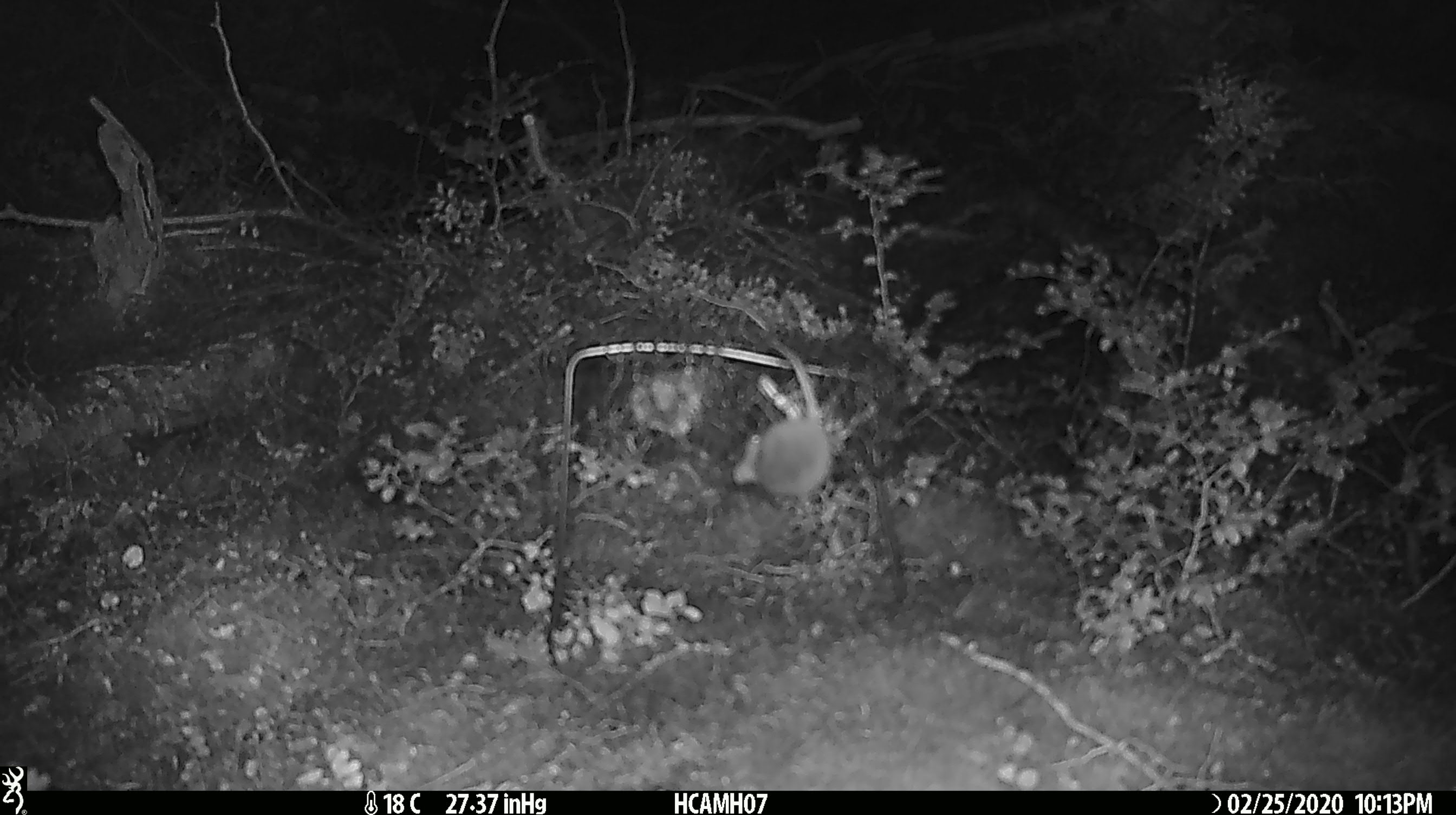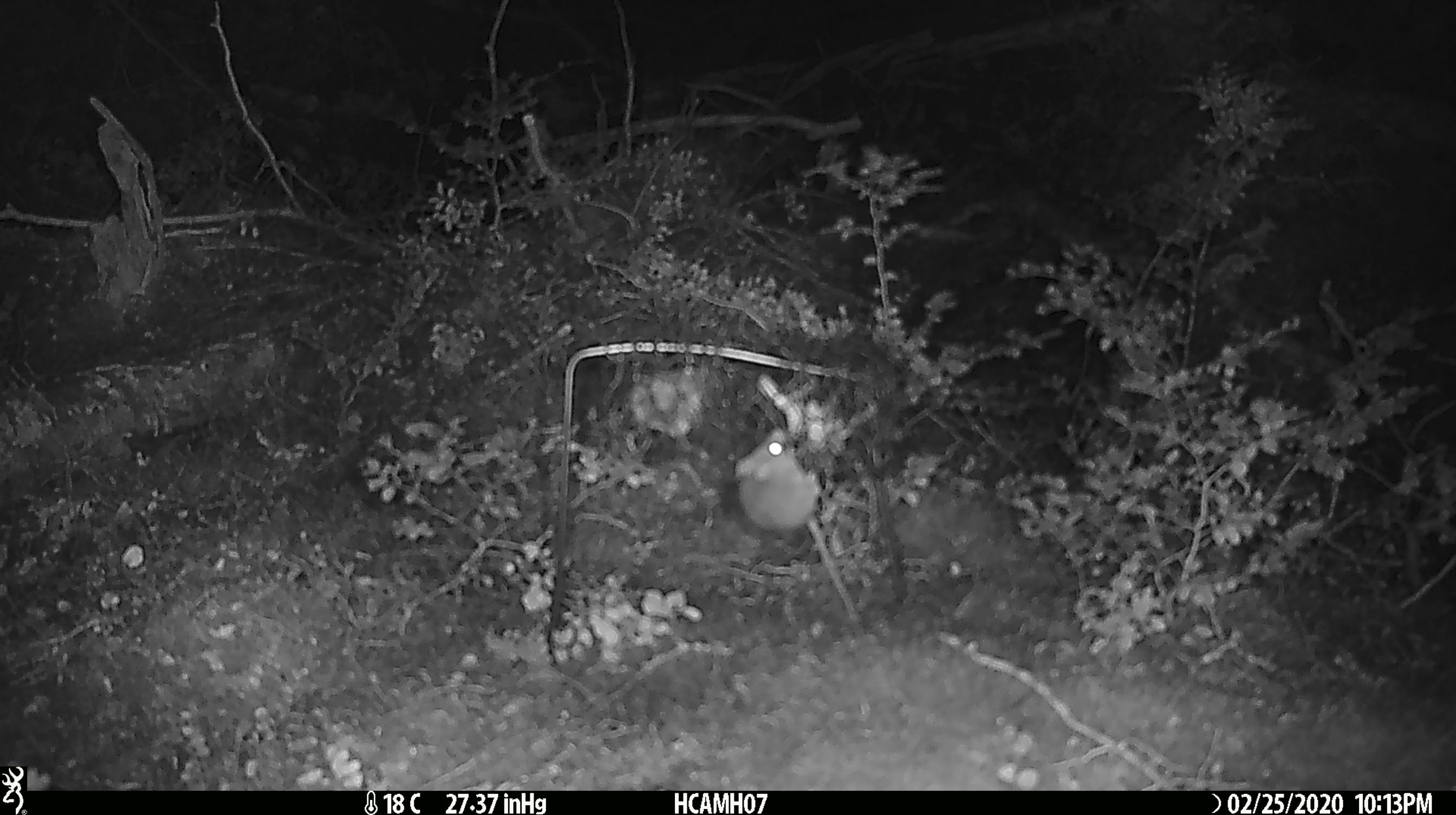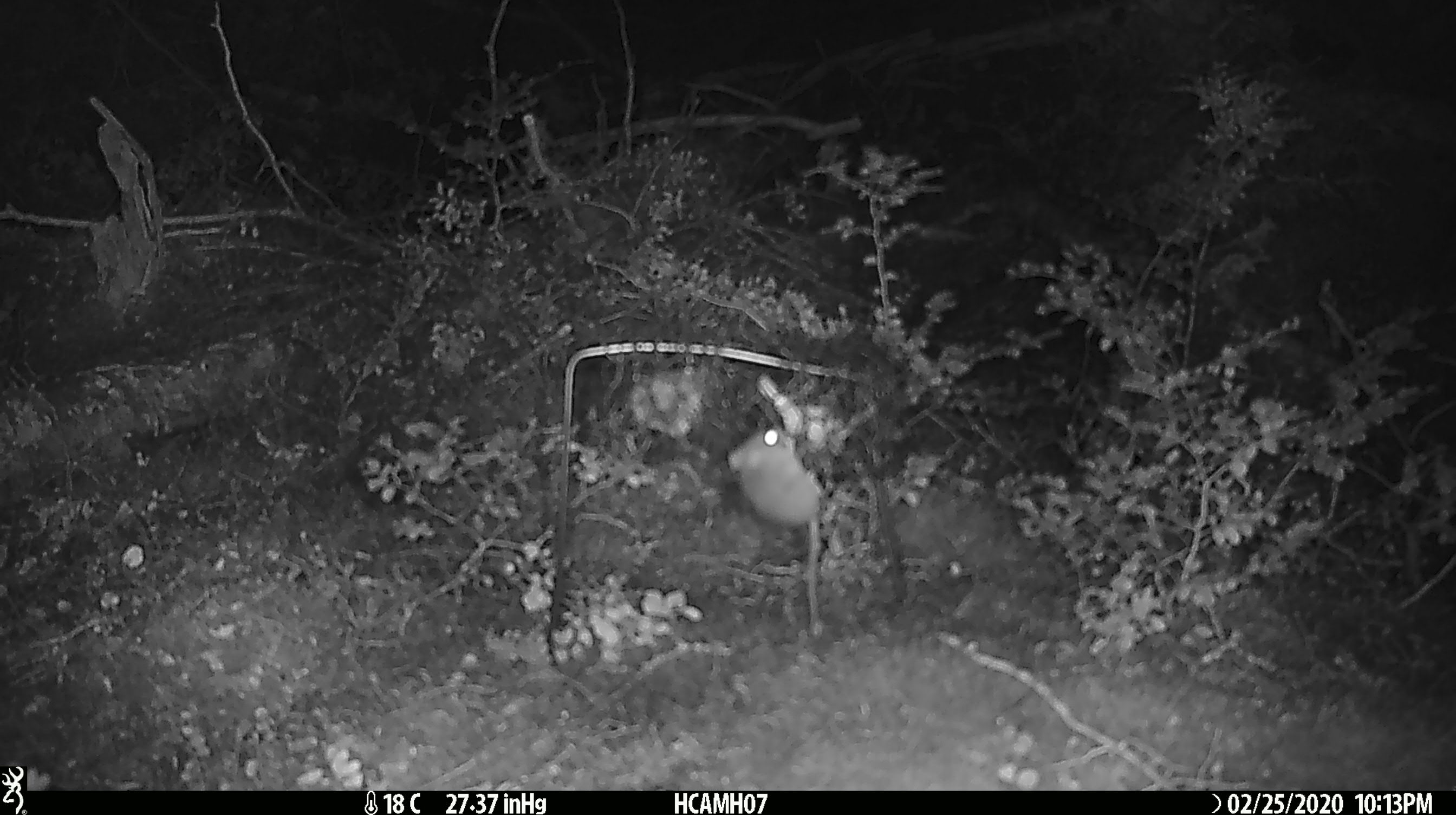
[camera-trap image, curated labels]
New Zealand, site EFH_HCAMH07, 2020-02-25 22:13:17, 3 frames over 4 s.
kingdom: Animalia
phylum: Chordata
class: Mammalia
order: Rodentia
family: Muridae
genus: Mus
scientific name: Mus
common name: mouse